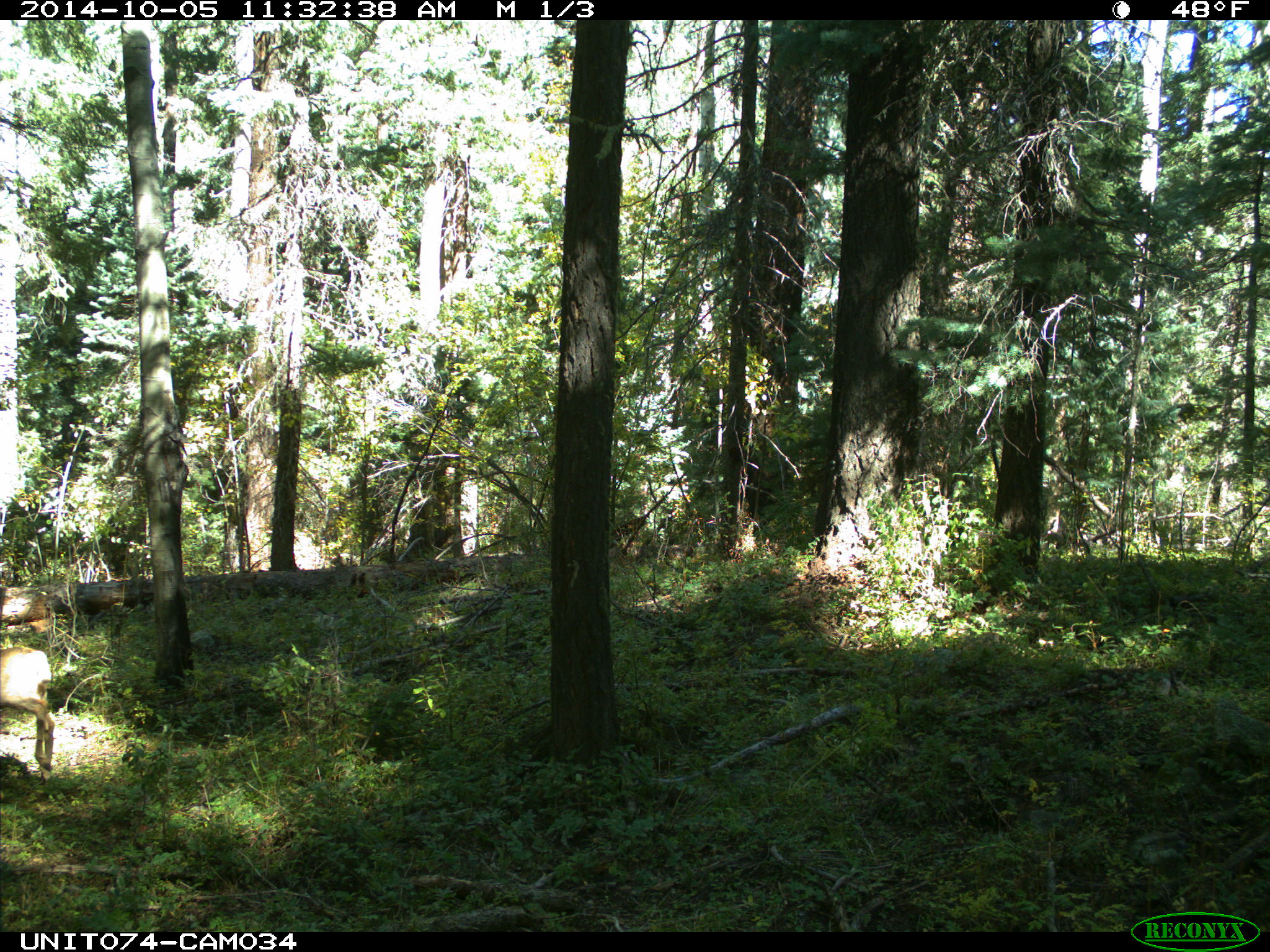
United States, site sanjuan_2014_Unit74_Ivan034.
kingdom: Animalia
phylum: Chordata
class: Mammalia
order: Artiodactyla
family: Cervidae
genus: Odocoileus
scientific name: Odocoileus hemionus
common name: mule deer